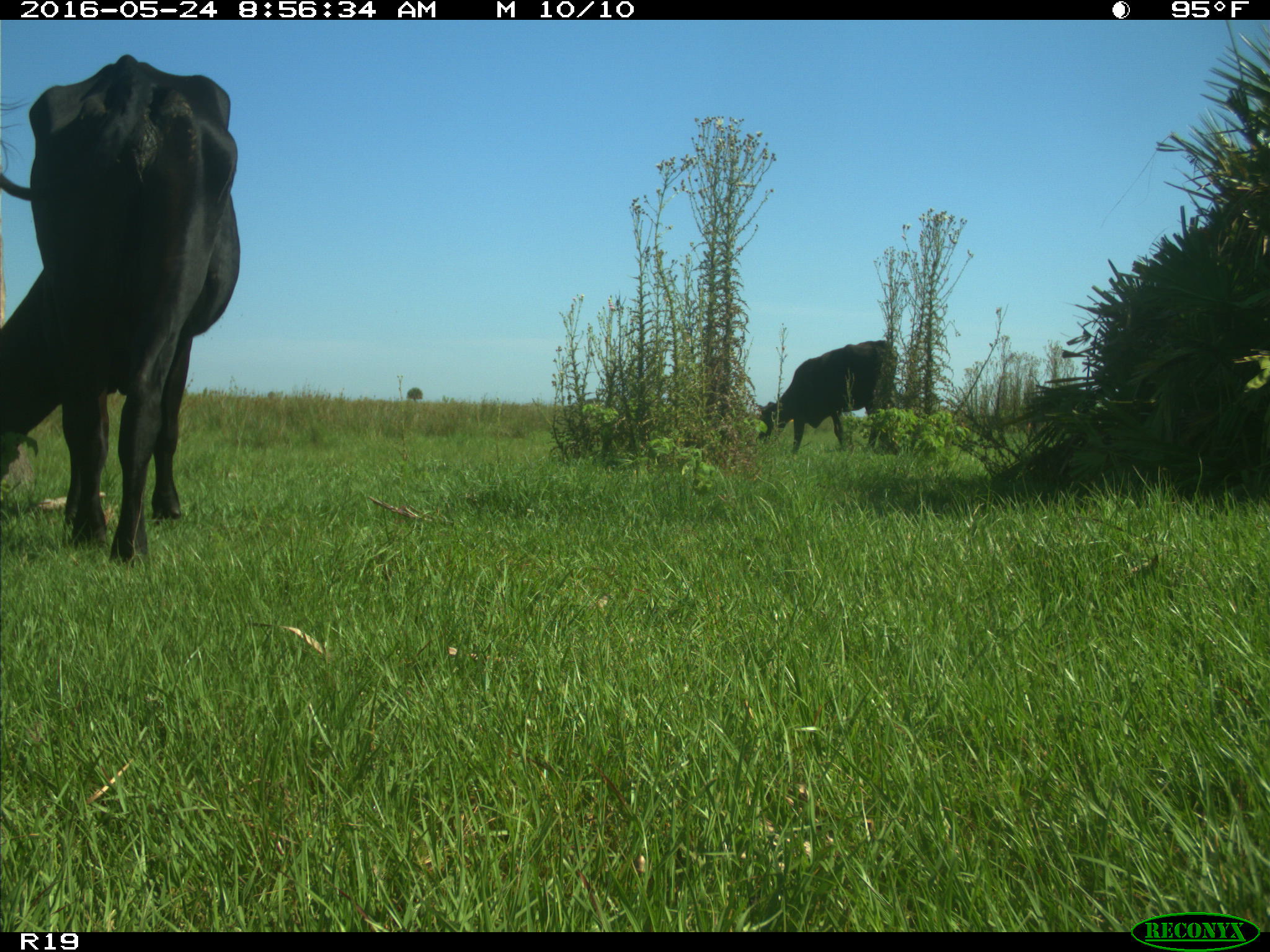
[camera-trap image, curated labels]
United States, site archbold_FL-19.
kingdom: Animalia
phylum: Chordata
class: Mammalia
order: Artiodactyla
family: Bovidae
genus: Bos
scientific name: Bos taurus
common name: domestic cow